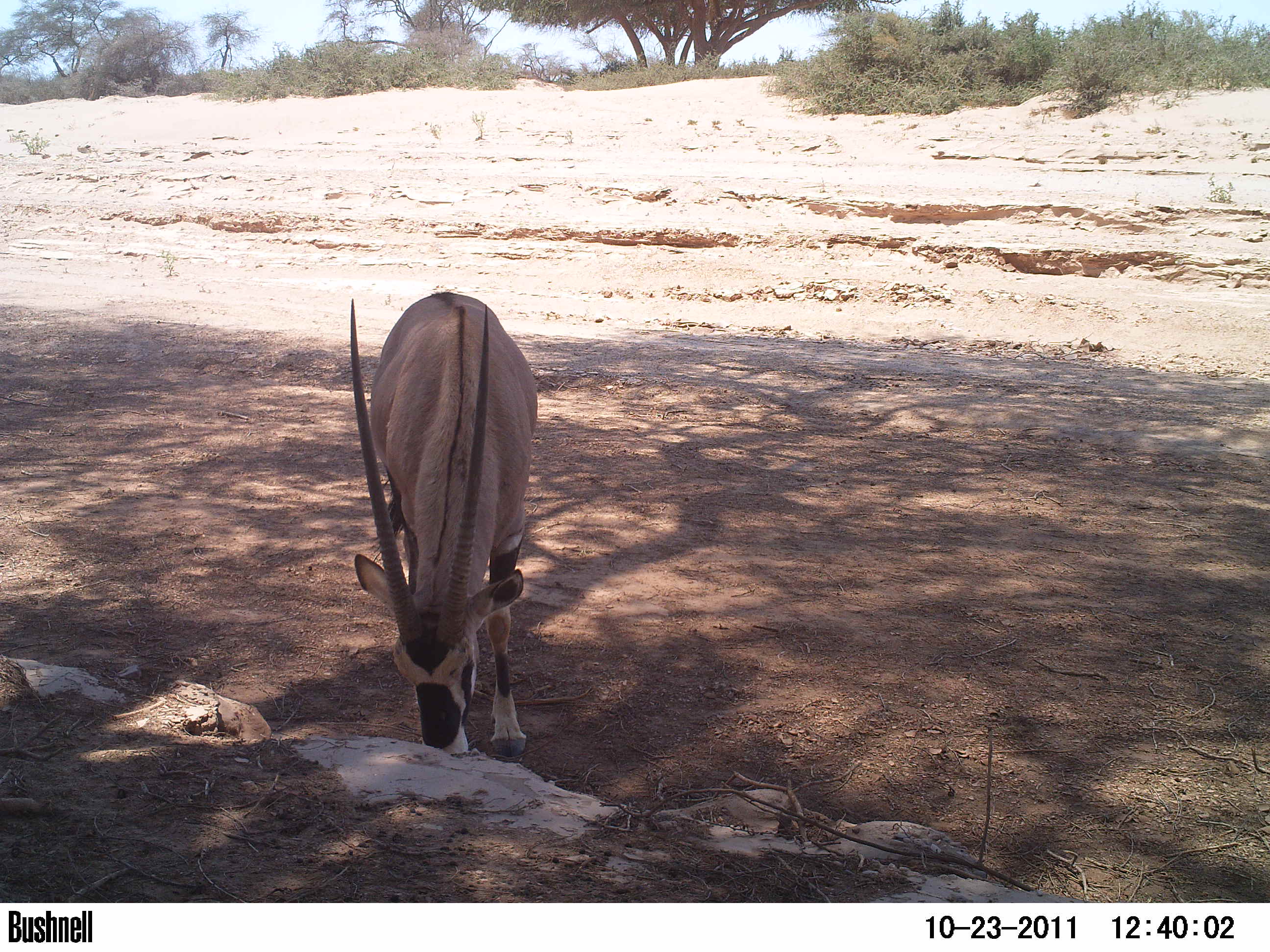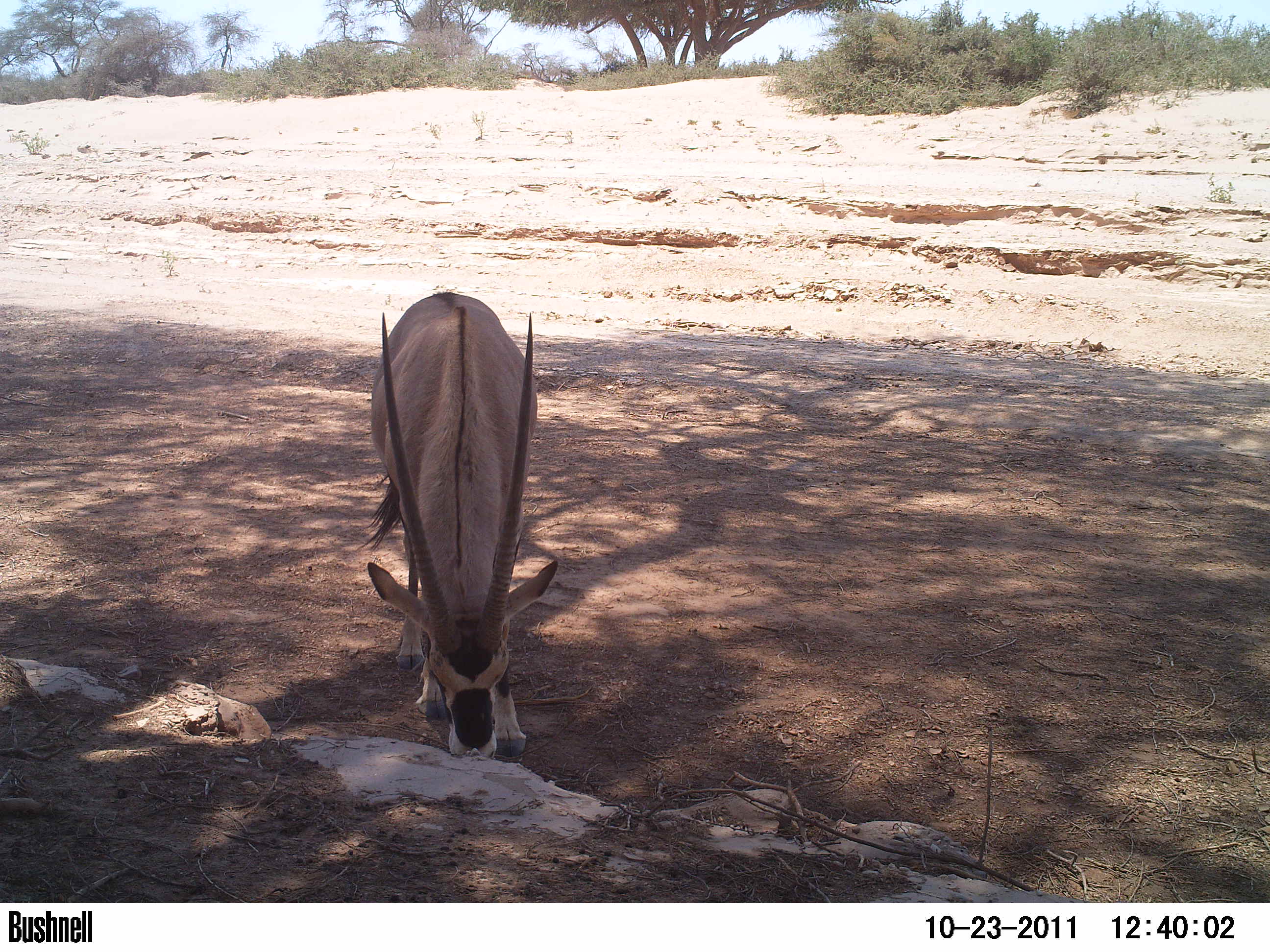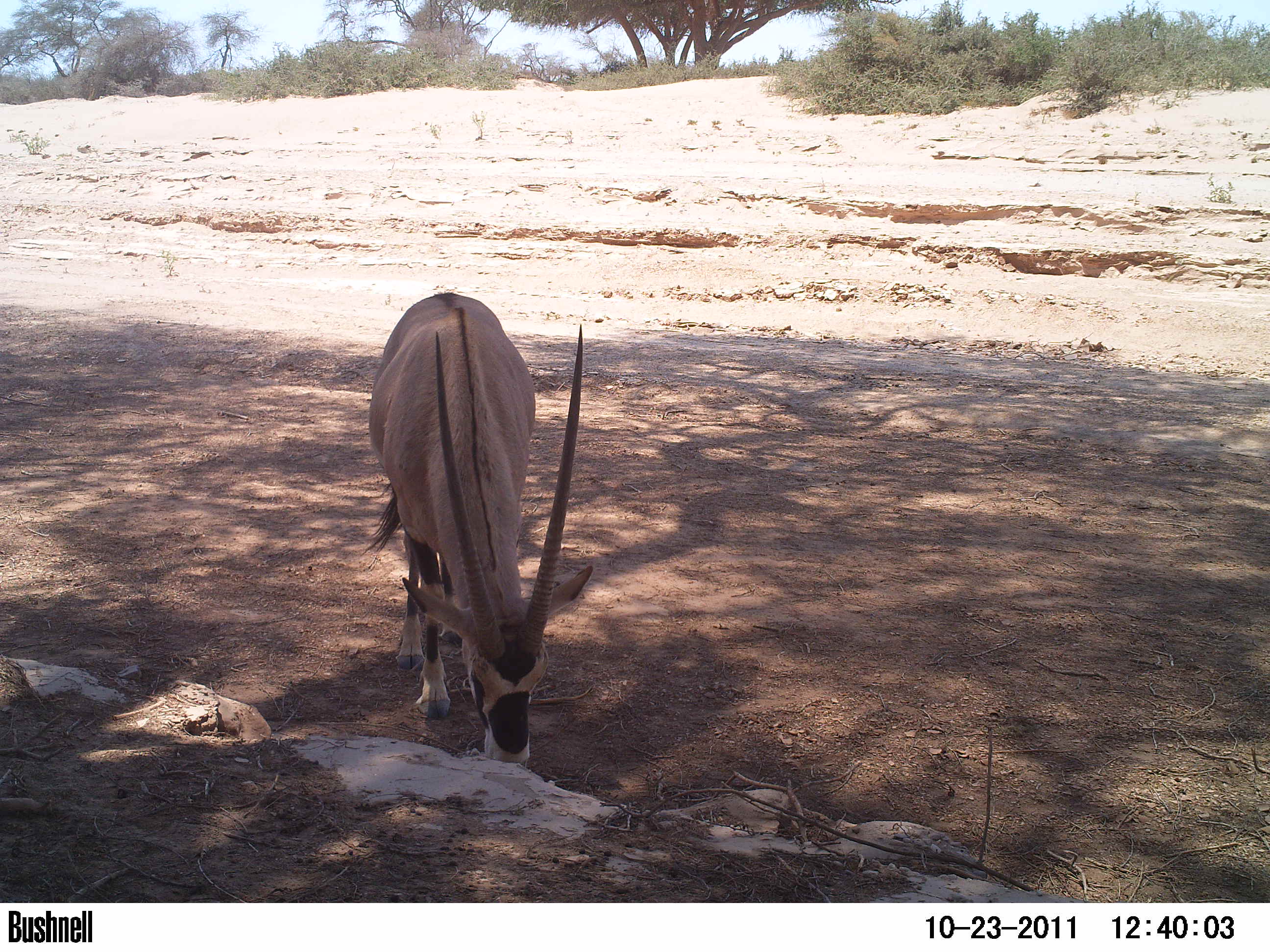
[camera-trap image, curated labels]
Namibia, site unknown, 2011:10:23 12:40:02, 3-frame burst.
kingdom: Animalia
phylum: Chordata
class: Mammalia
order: Artiodactyla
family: Bovidae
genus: Oryx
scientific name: Oryx gazella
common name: gemsbok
Oryx gazella (gemsbok).